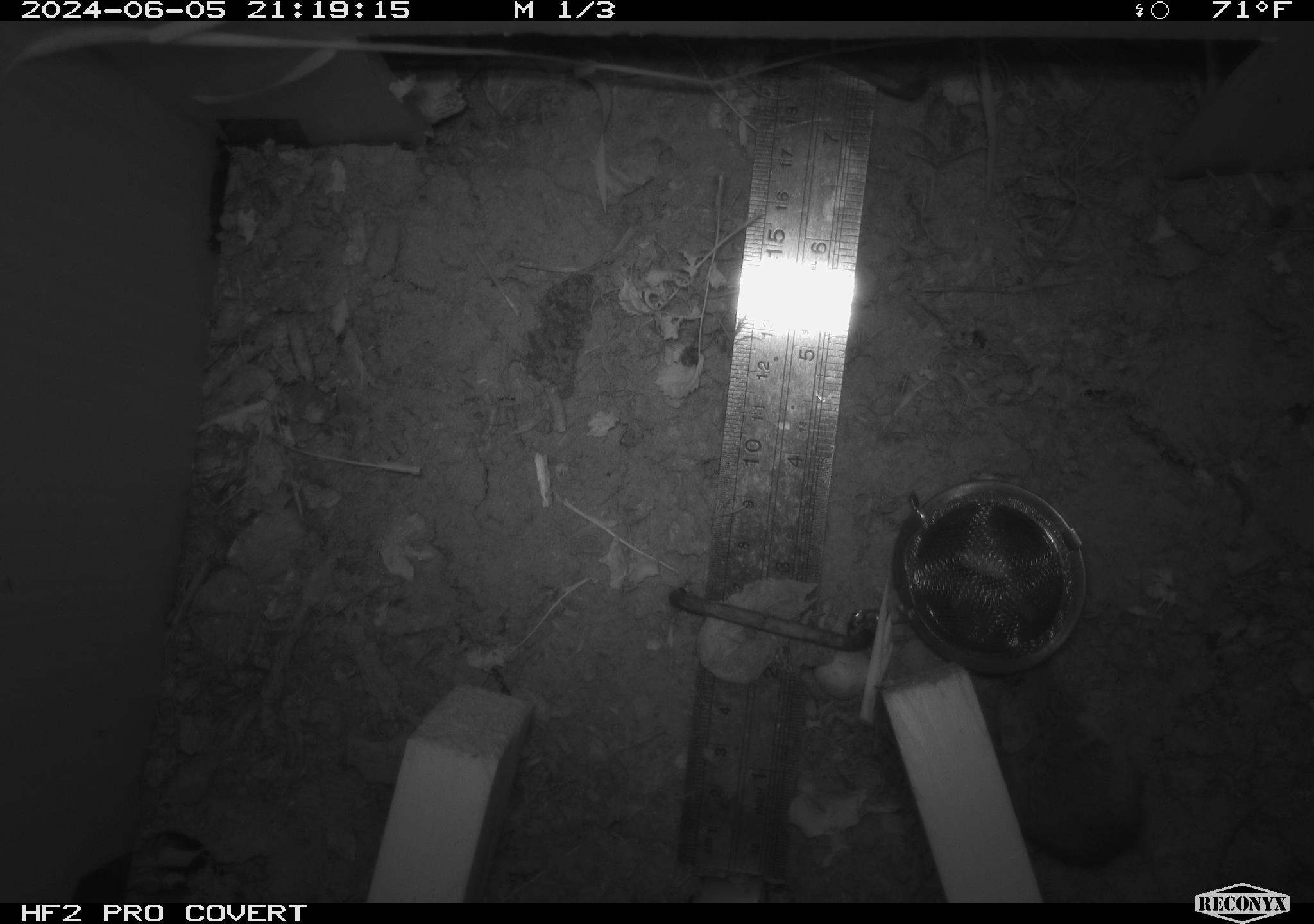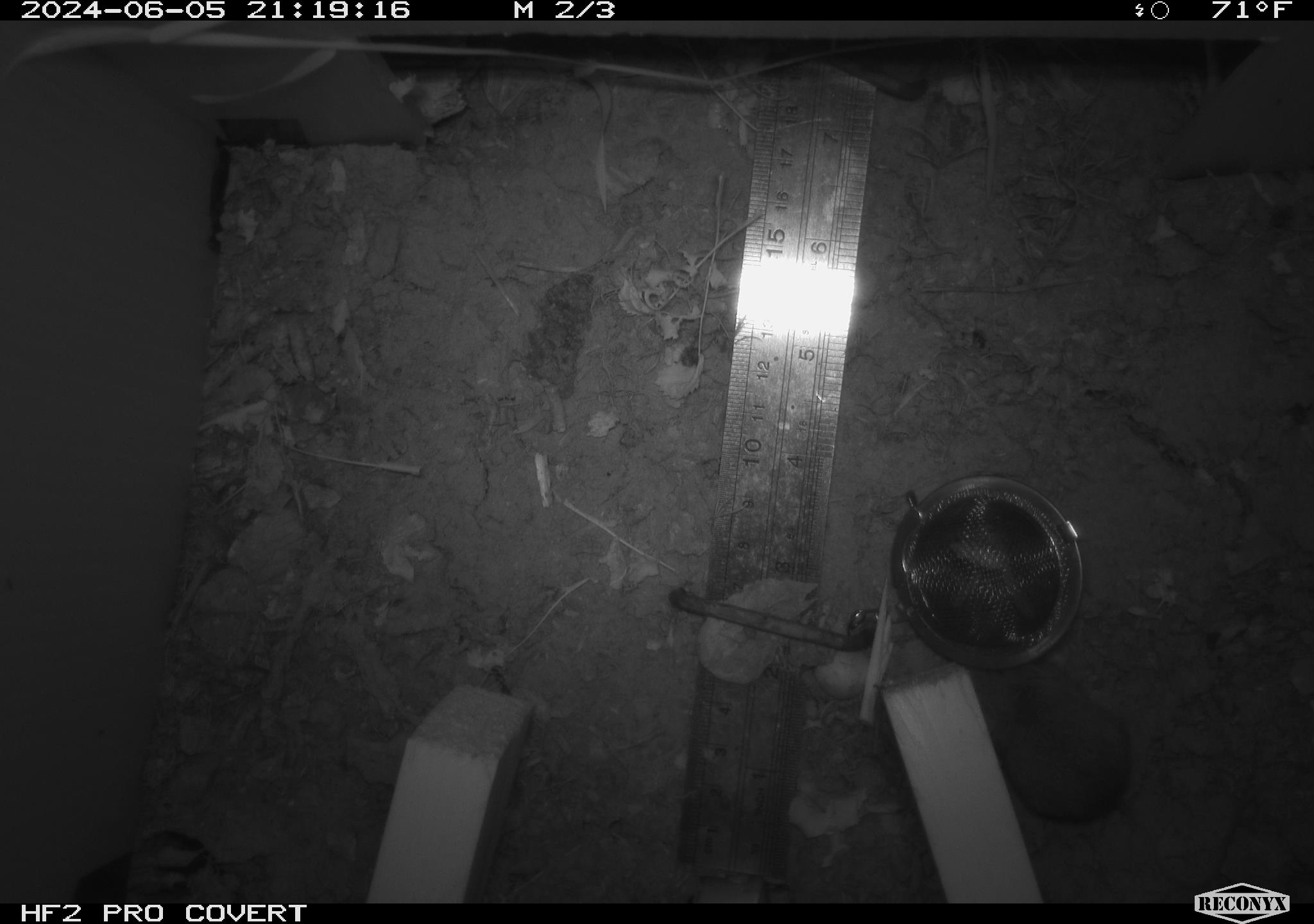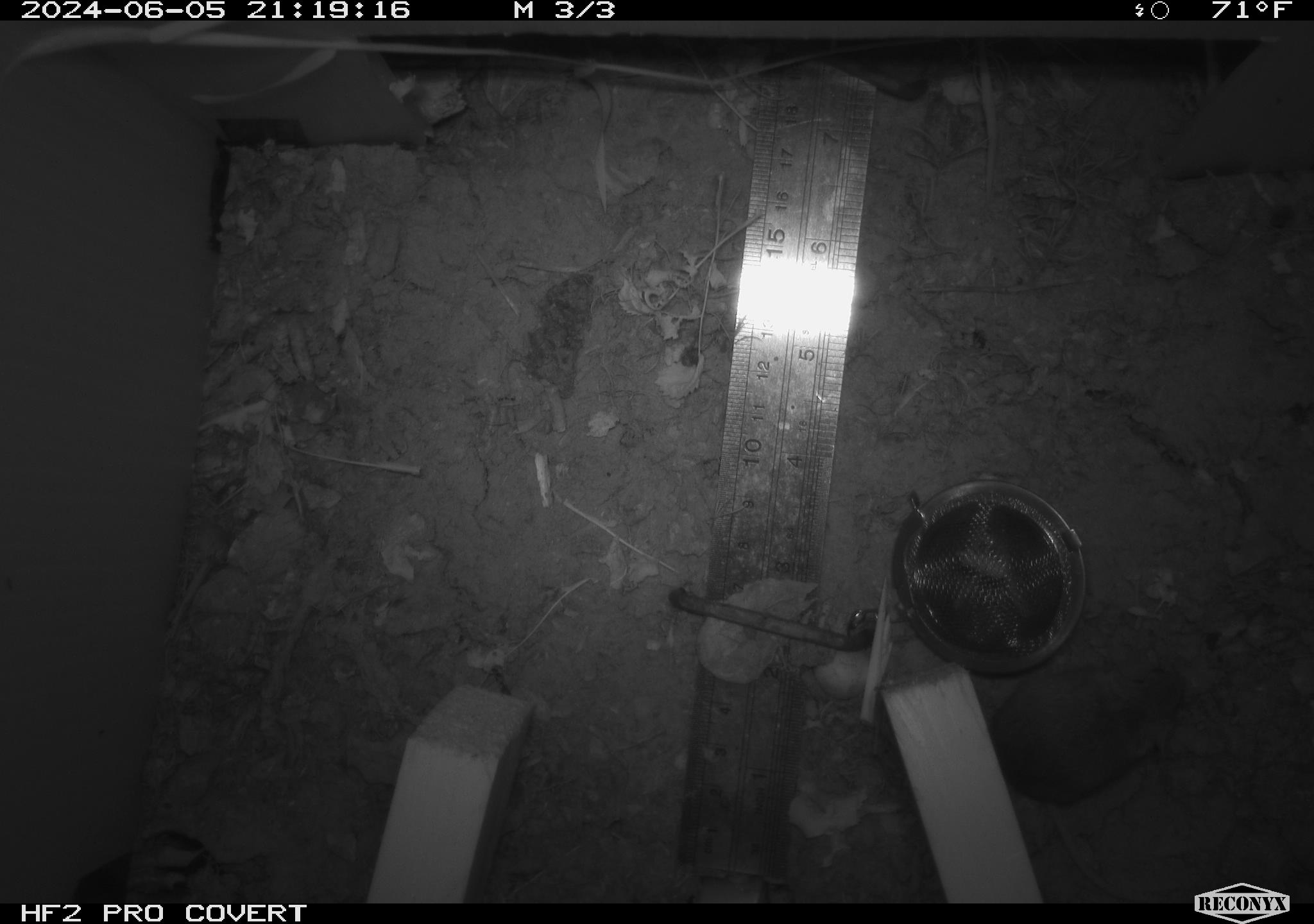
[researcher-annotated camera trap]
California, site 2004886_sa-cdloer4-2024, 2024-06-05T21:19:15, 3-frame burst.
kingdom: Animalia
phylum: Chordata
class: Mammalia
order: Rodentia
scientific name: Rodentia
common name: rodent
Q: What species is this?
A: Rodent (Rodentia).